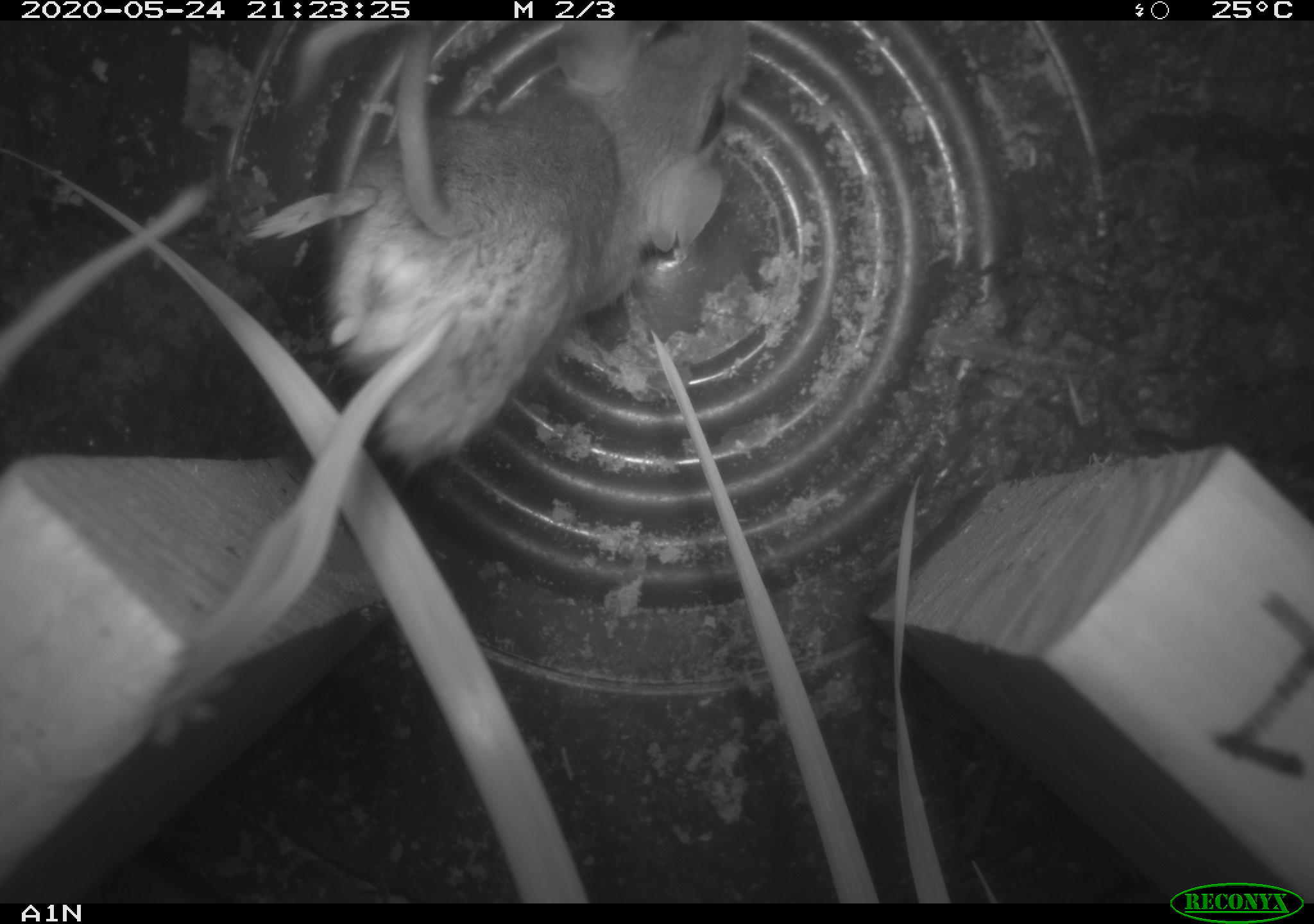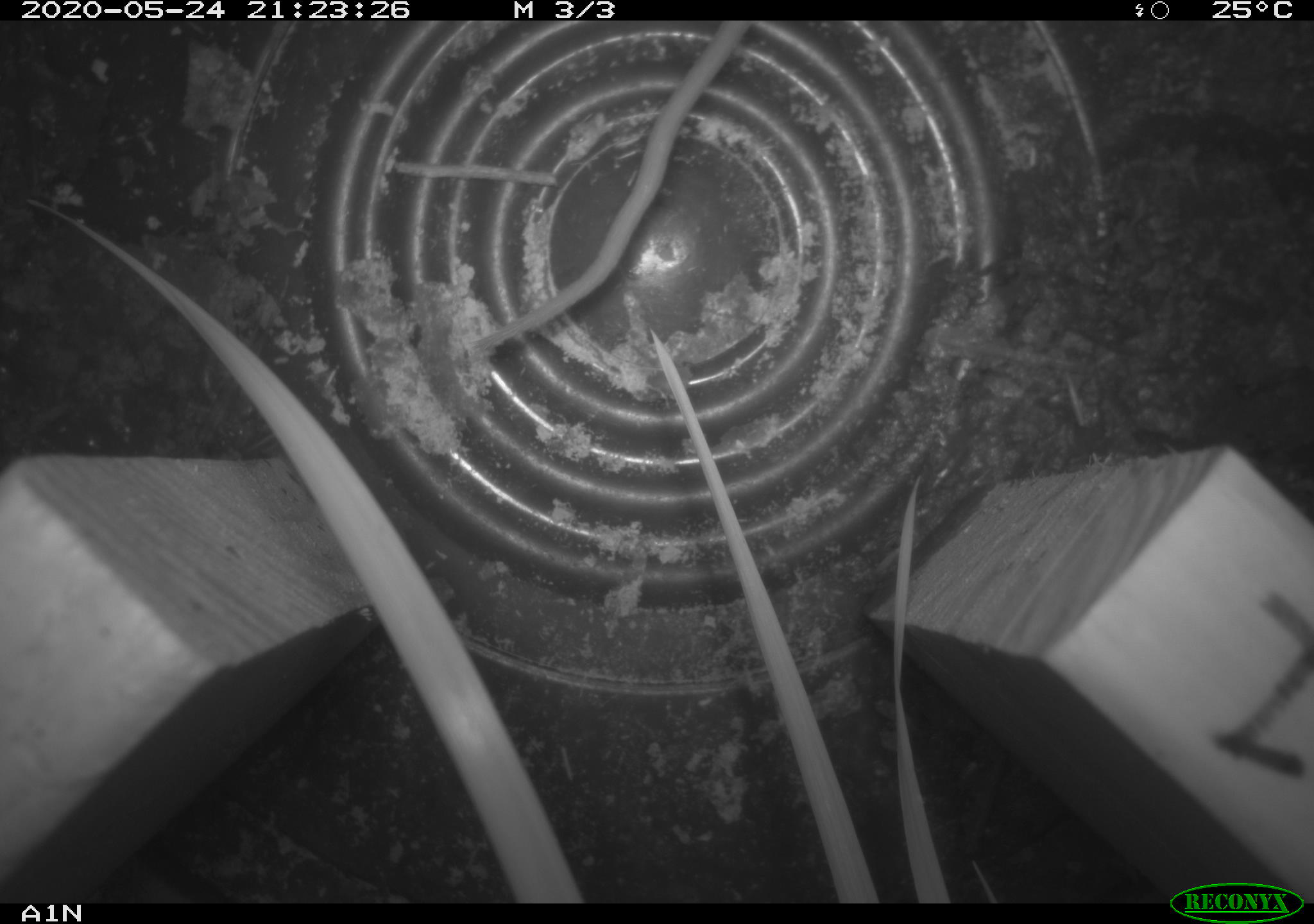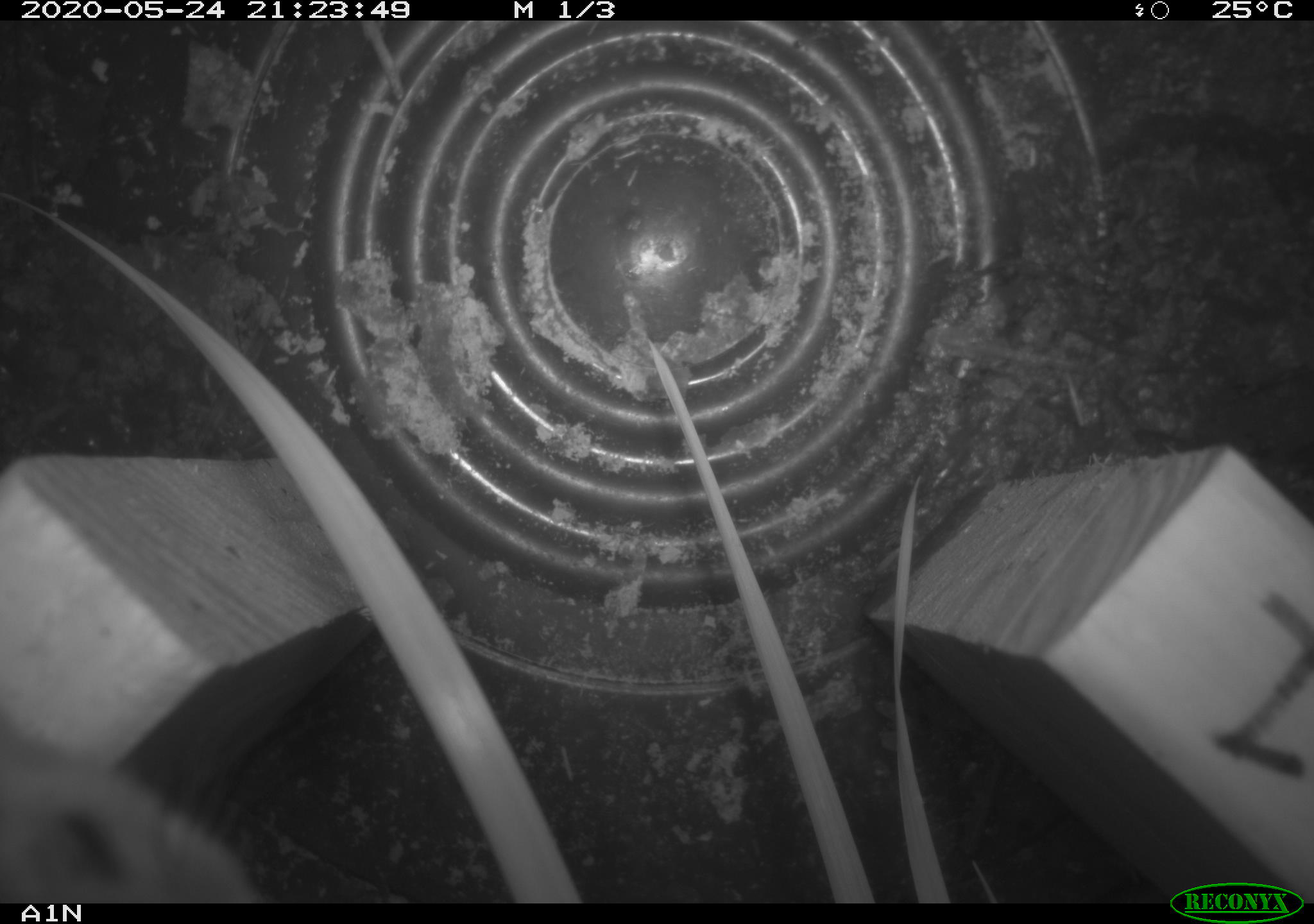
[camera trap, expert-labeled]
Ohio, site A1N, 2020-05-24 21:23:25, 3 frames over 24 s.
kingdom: Animalia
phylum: Chordata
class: Mammalia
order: Rodentia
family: Cricetidae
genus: Peromyscus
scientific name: Peromyscus leucopus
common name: white-footed mouse